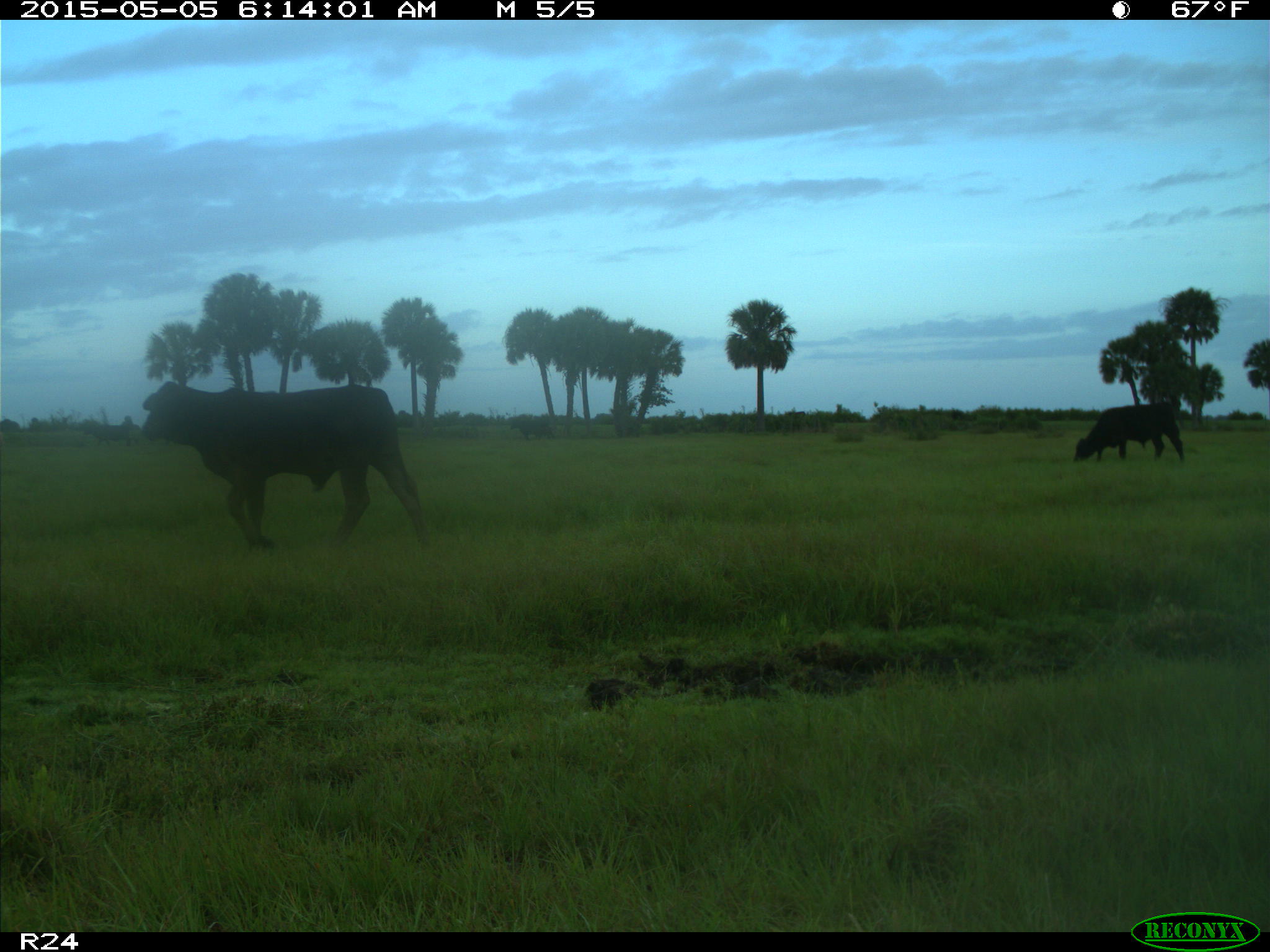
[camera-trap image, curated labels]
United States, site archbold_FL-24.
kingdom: Animalia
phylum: Chordata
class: Mammalia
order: Artiodactyla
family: Bovidae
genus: Bos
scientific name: Bos taurus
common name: domestic cow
Bos taurus (domestic cow).